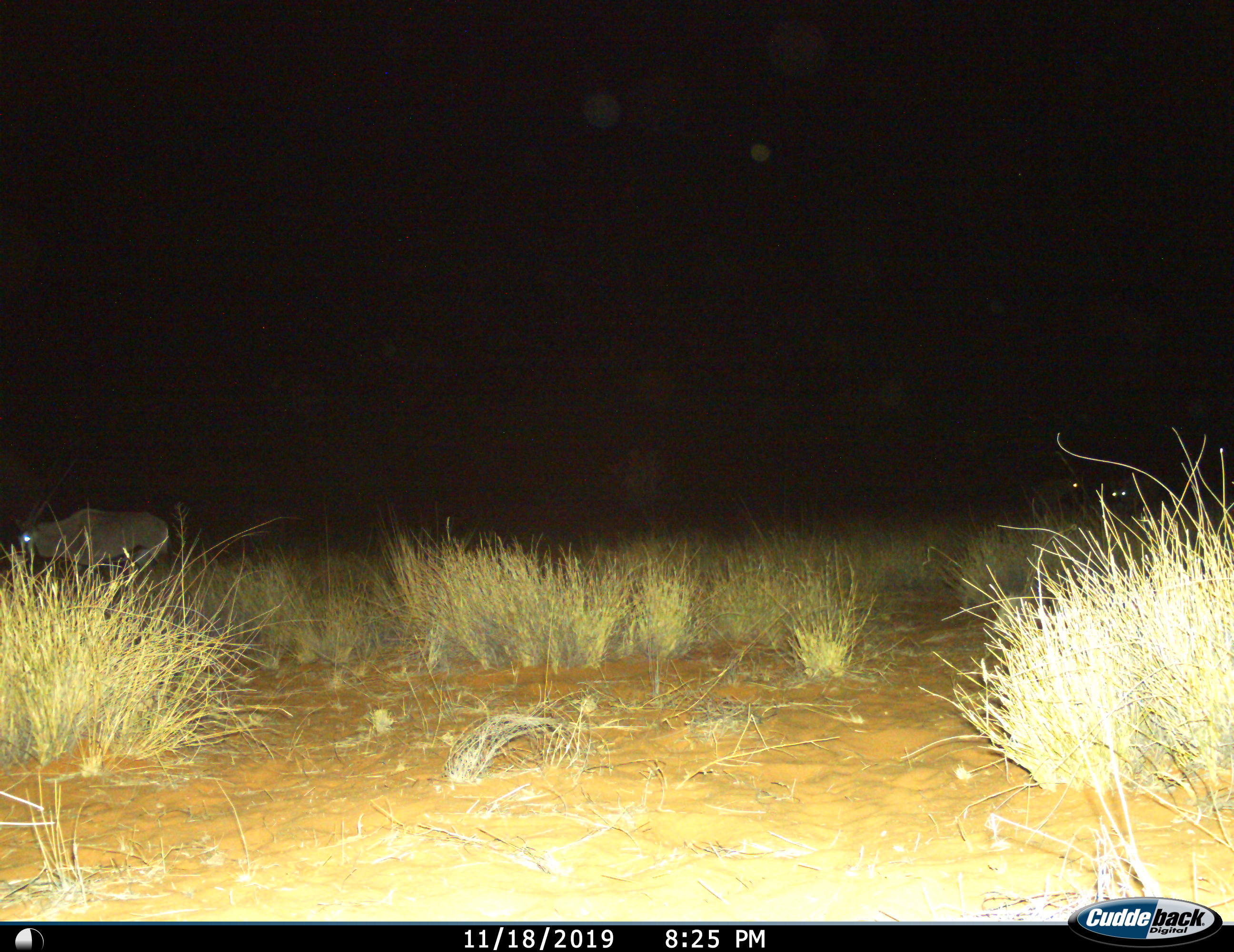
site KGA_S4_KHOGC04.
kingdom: Animalia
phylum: Chordata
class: Mammalia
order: Artiodactyla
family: Bovidae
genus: Oryx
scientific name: Oryx gazella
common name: gemsbok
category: oryx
Oryx (gemsbok) (Oryx gazella), count 3. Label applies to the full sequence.